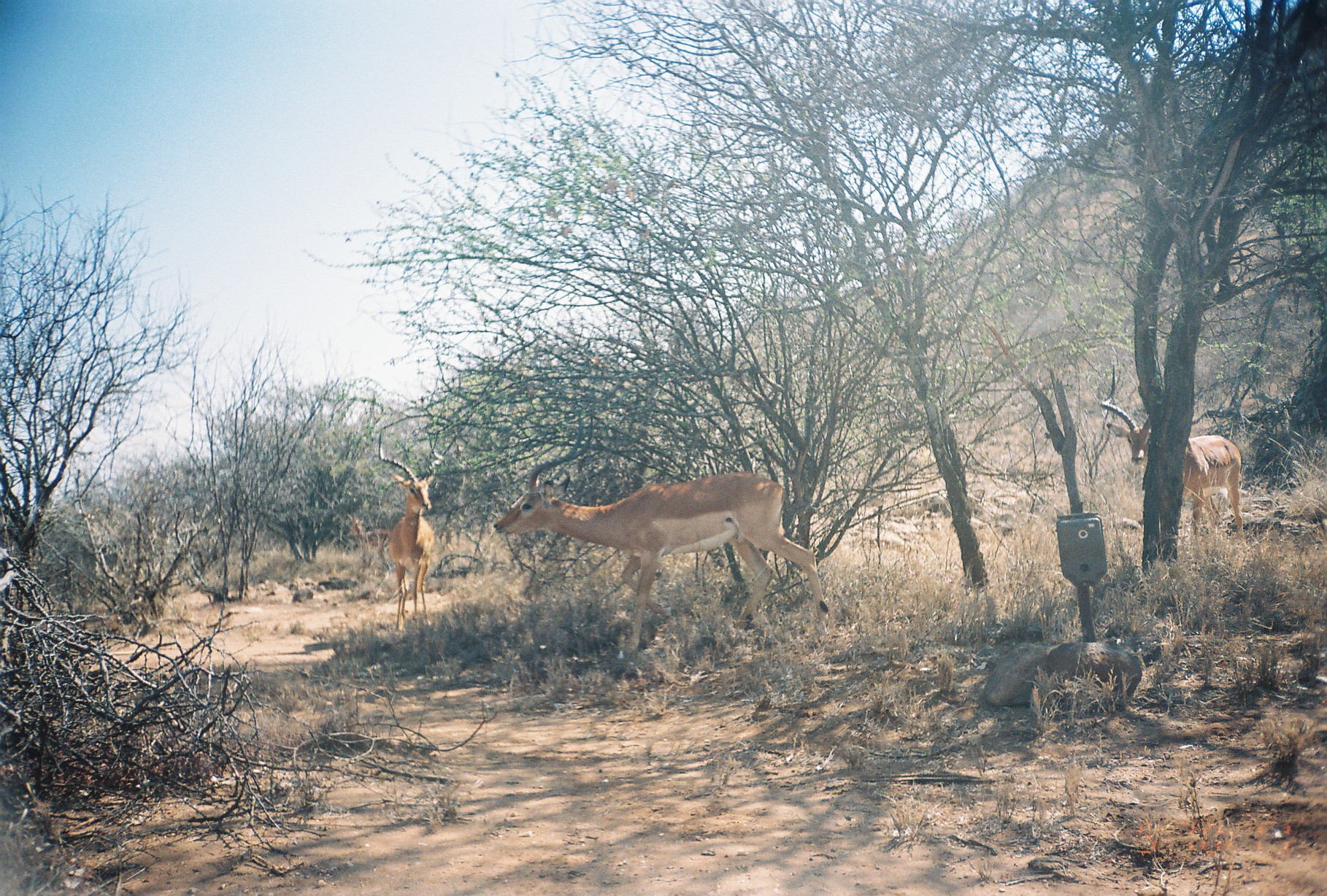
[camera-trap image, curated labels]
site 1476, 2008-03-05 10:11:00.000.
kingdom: Animalia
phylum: Chordata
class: Mammalia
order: Artiodactyla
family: Bovidae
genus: Aepyceros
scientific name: Aepyceros melampus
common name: impala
Aepyceros melampus (impala), count 4.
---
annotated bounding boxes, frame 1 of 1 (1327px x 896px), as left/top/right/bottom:
aepyceros melampus: 493/409/828/659; 1099/361/1245/543; 378/458/442/631